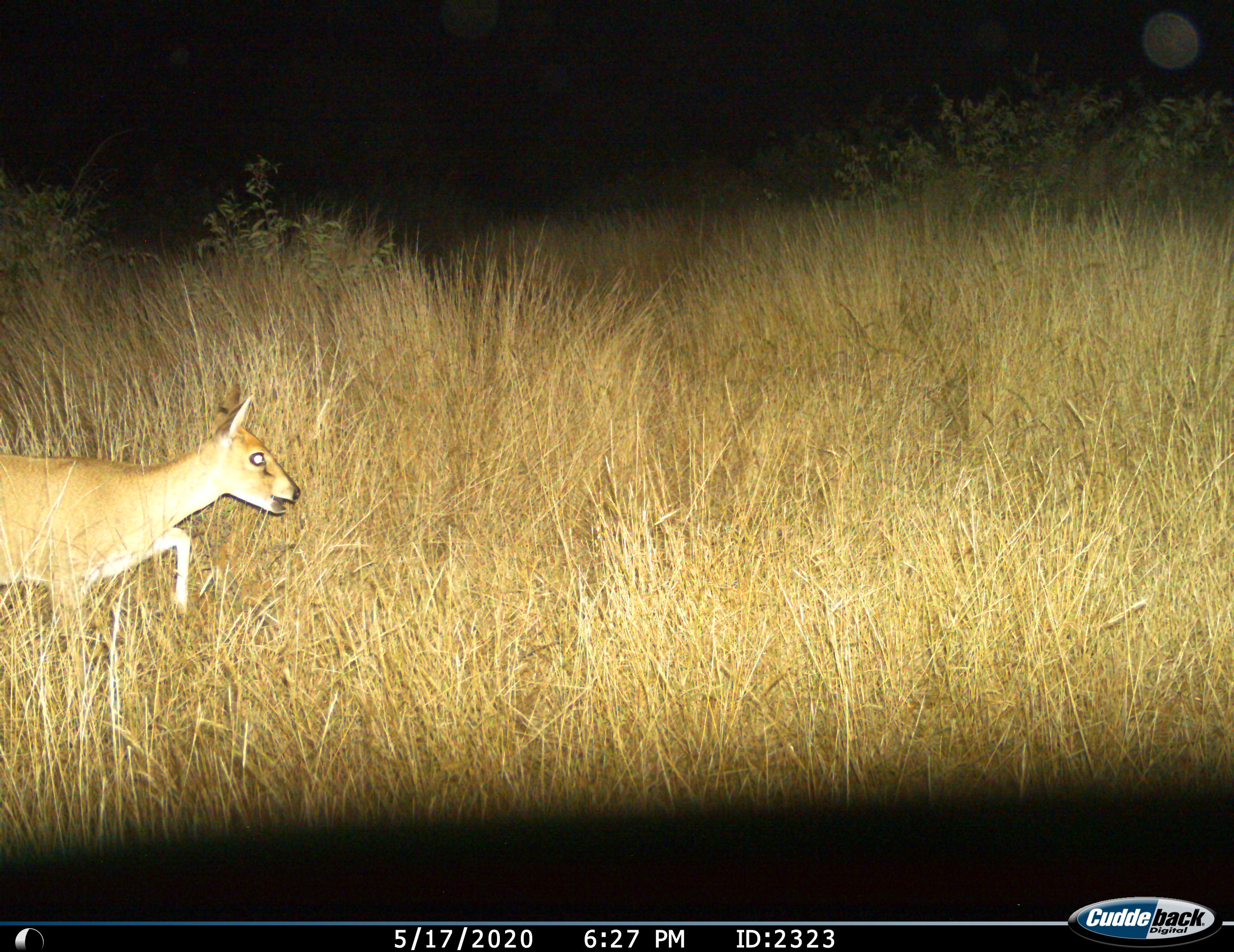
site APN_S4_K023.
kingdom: Animalia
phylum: Chordata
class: Mammalia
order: Artiodactyla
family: Bovidae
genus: Sylvicapra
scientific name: Sylvicapra grimmia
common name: common duiker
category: duikercommongrey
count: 1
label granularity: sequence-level